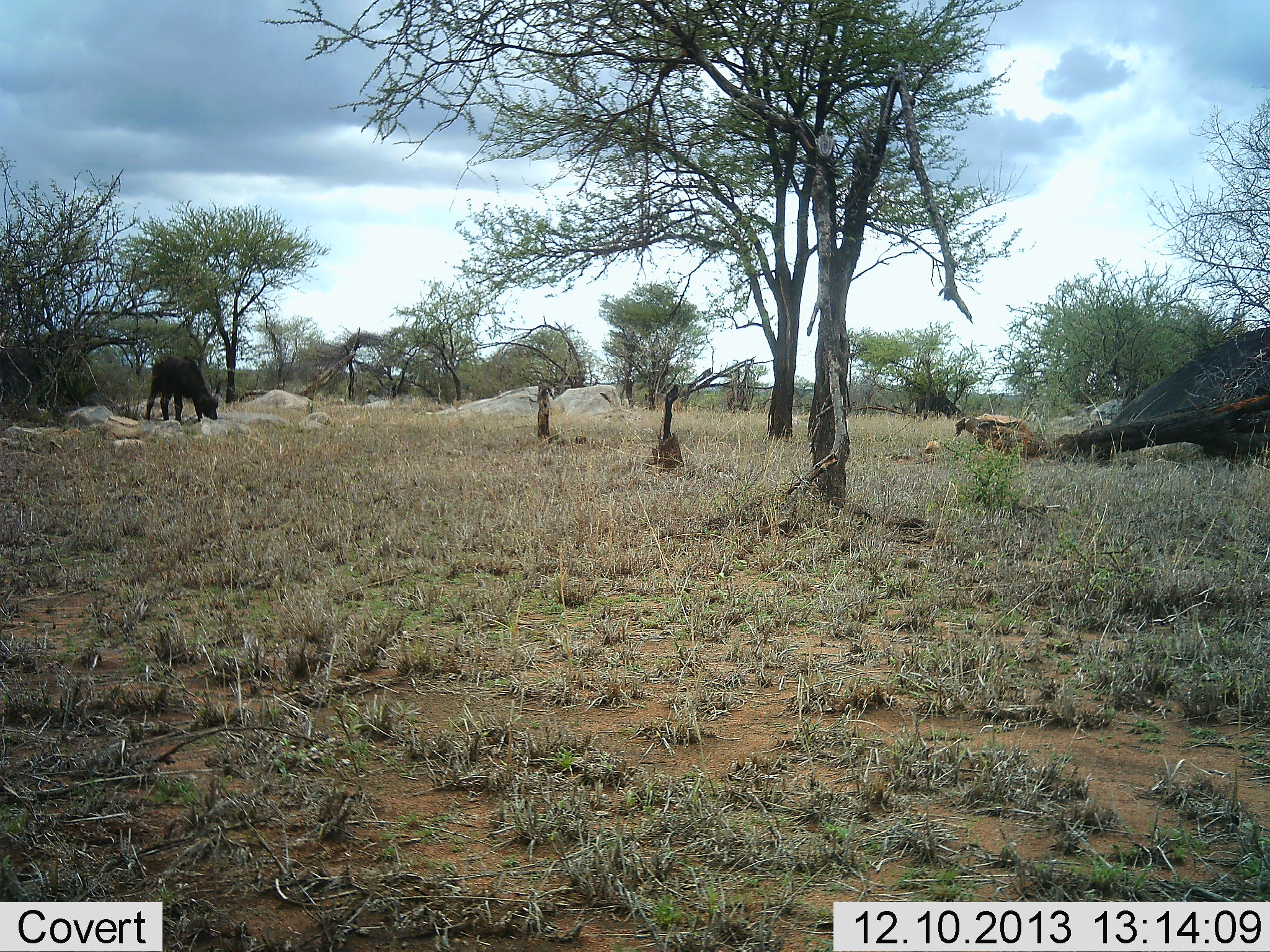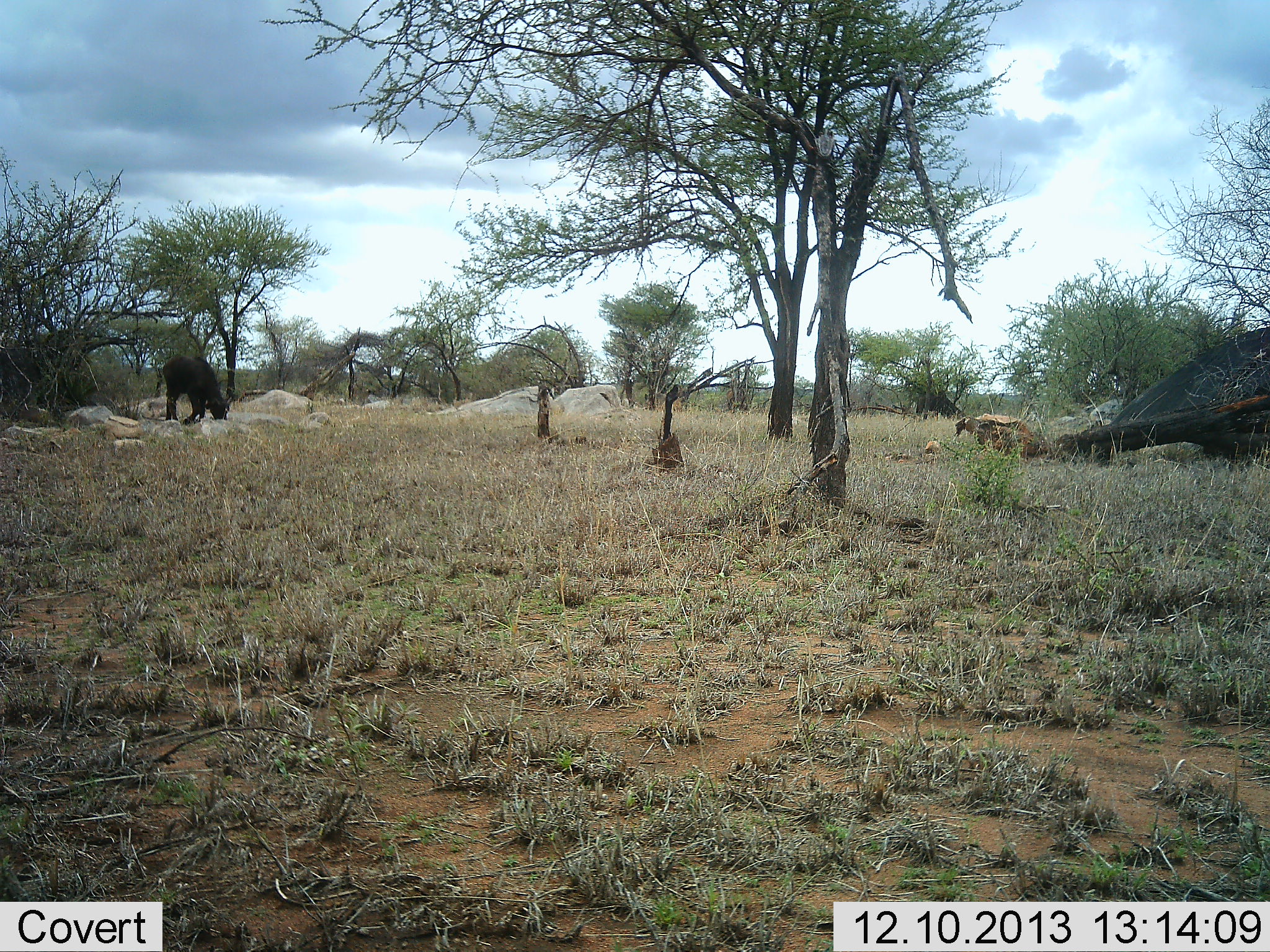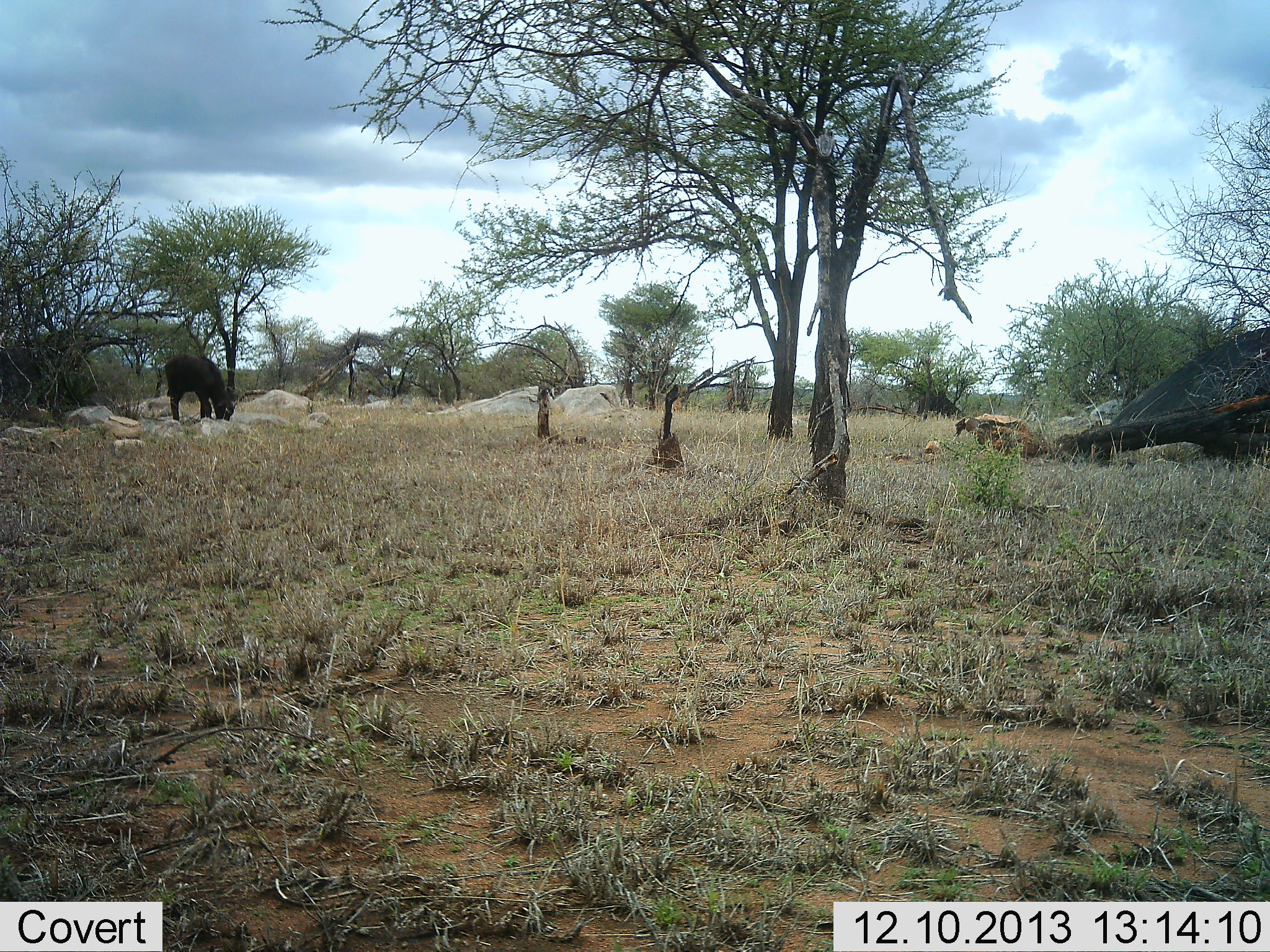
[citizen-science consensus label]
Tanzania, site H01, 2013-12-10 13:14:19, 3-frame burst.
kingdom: Animalia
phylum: Chordata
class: Mammalia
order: Artiodactyla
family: Bovidae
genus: Syncerus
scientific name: Syncerus caffer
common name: cape buffalo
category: buffalo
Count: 1.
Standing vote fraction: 23%.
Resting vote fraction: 3%.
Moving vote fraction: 29%.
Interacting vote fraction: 0%.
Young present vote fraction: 6%.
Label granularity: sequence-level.